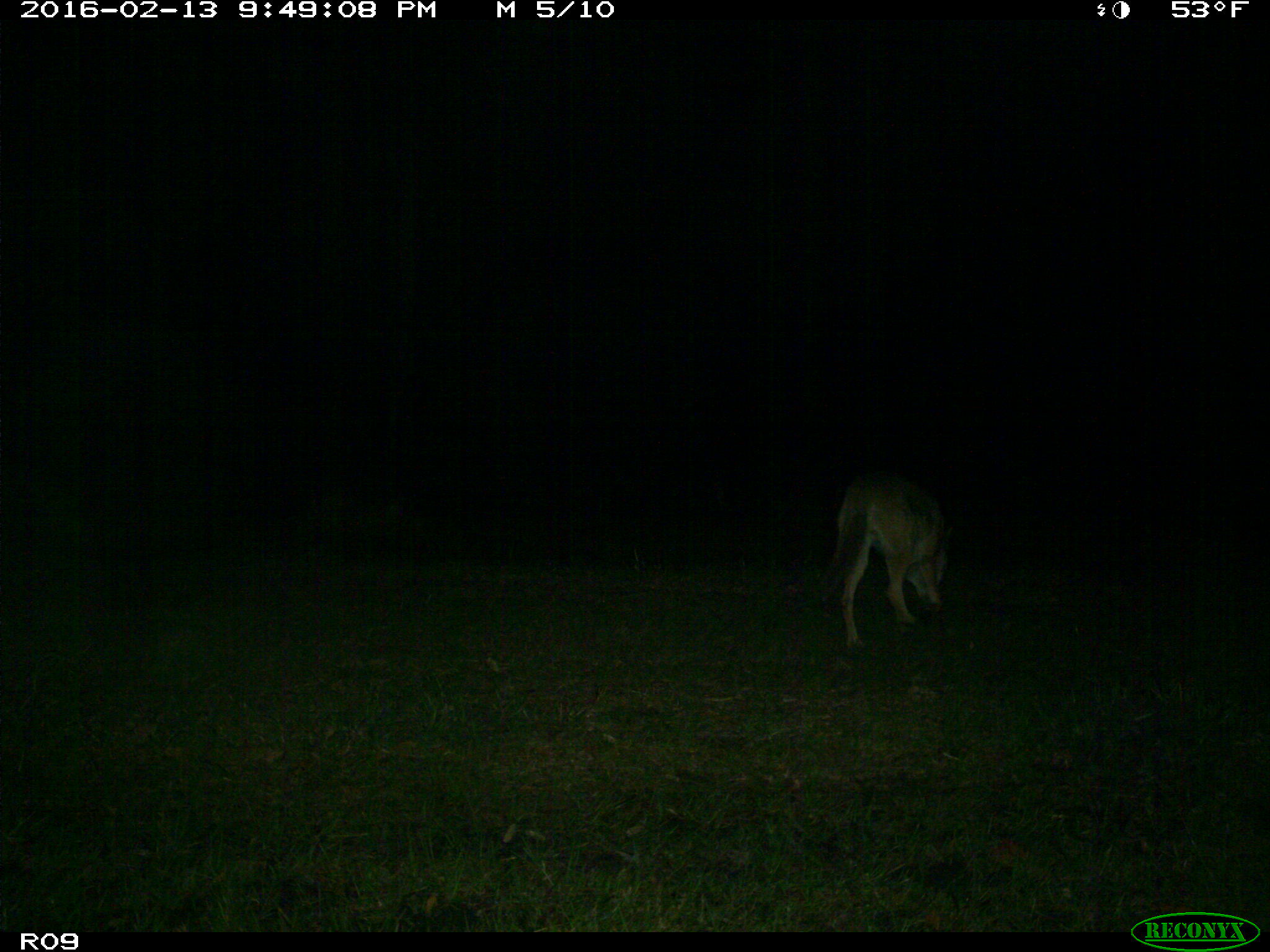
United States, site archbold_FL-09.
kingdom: Animalia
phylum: Chordata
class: Mammalia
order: Carnivora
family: Canidae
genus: Canis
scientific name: Canis latrans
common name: coyote